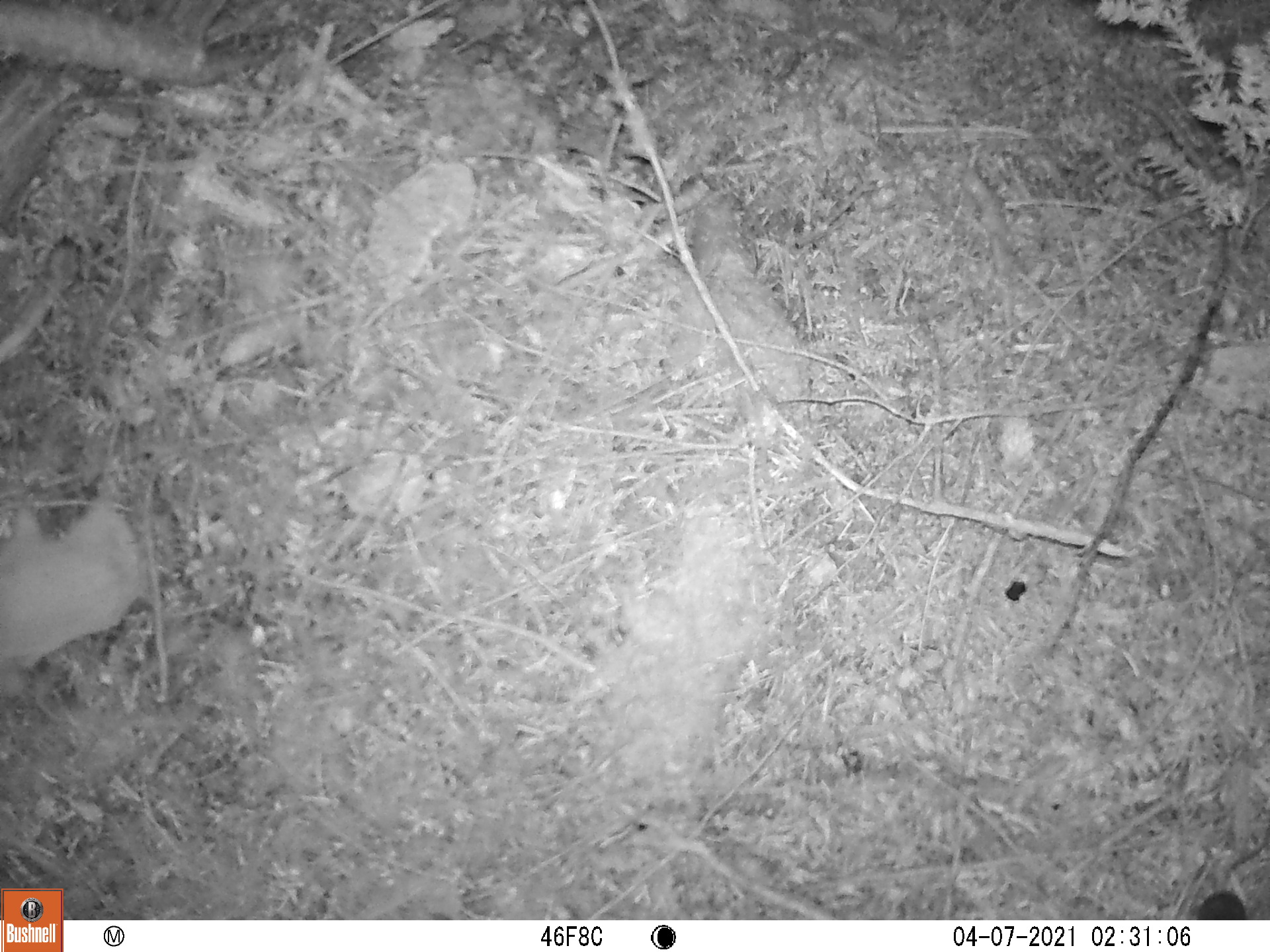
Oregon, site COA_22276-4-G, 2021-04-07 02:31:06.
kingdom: Animalia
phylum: Chordata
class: Mammalia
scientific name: Mammalia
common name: small mammal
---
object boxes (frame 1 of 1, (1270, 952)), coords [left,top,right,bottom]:
small mammal: [1176,807,1265,917]